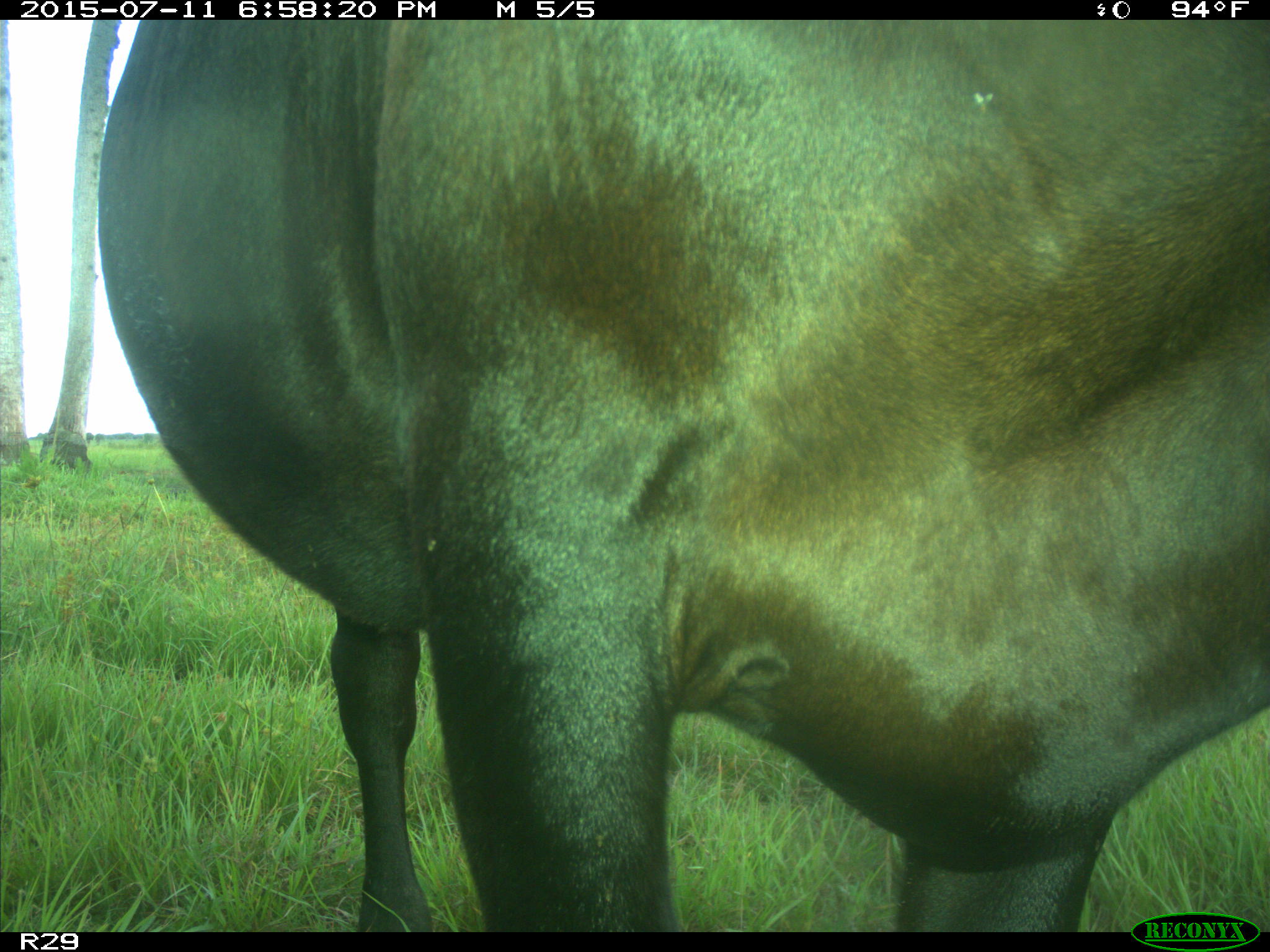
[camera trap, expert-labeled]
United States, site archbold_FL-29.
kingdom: Animalia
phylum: Chordata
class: Mammalia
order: Artiodactyla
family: Bovidae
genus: Bos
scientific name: Bos taurus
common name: domestic cow